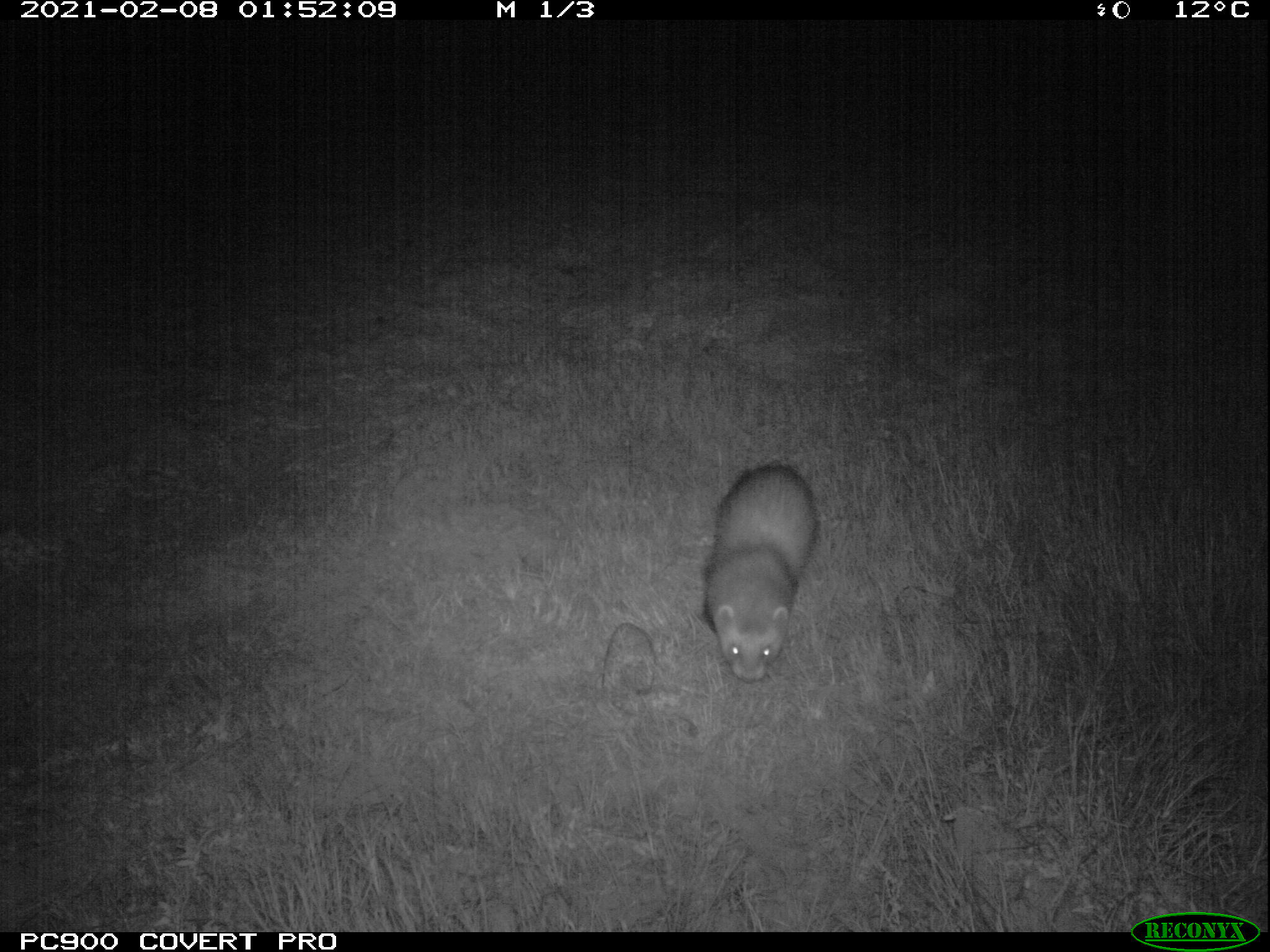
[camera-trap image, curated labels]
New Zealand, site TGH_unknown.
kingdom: Animalia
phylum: Chordata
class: Mammalia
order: Carnivora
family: Mustelidae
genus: Mustela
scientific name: Mustela furo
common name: ferret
Ferret (Mustela furo).